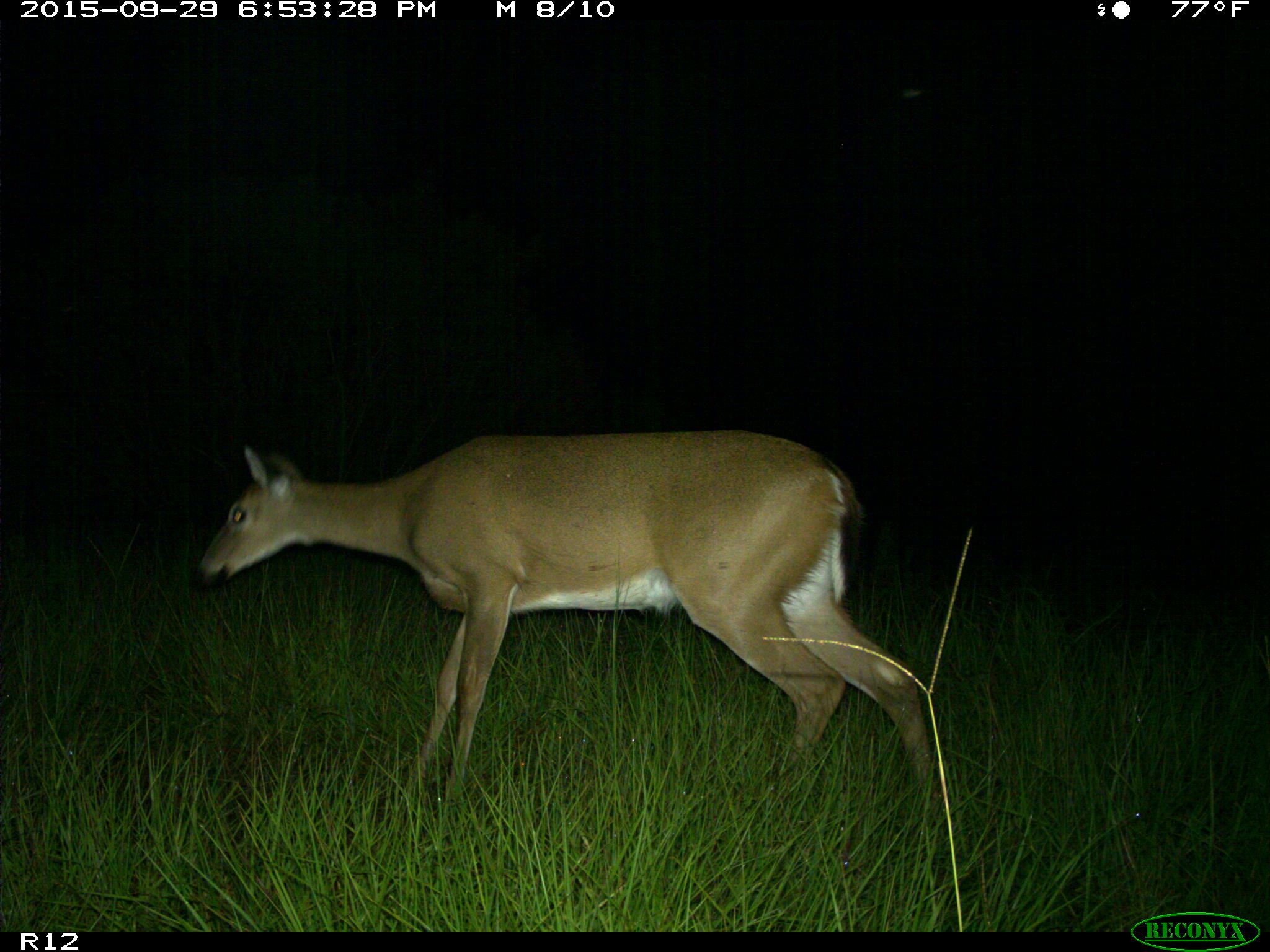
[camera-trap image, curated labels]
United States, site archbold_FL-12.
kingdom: Animalia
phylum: Chordata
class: Mammalia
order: Artiodactyla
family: Cervidae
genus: Odocoileus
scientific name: Odocoileus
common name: deer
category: unidentified deer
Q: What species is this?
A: Unidentified deer (deer) (Odocoileus).